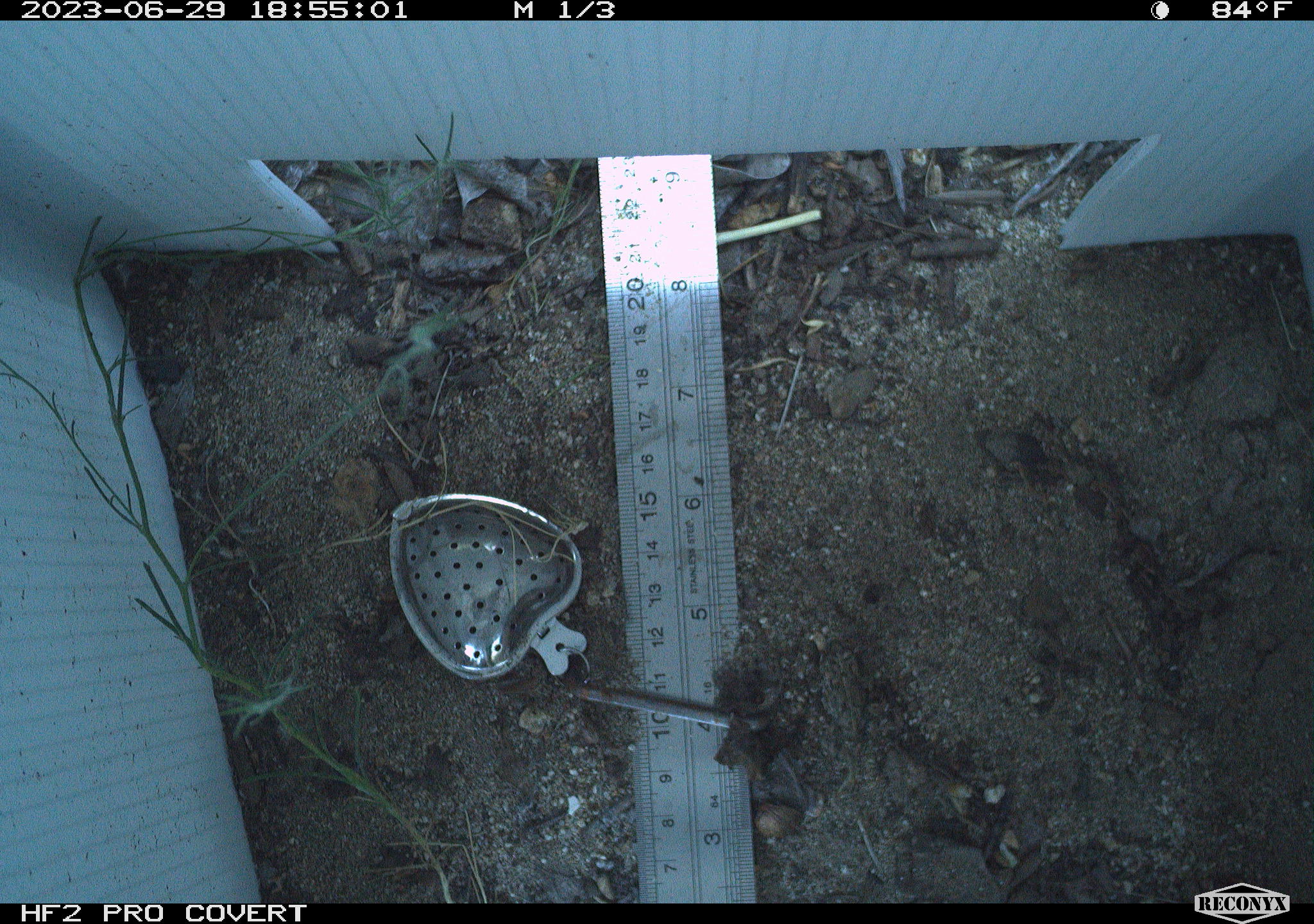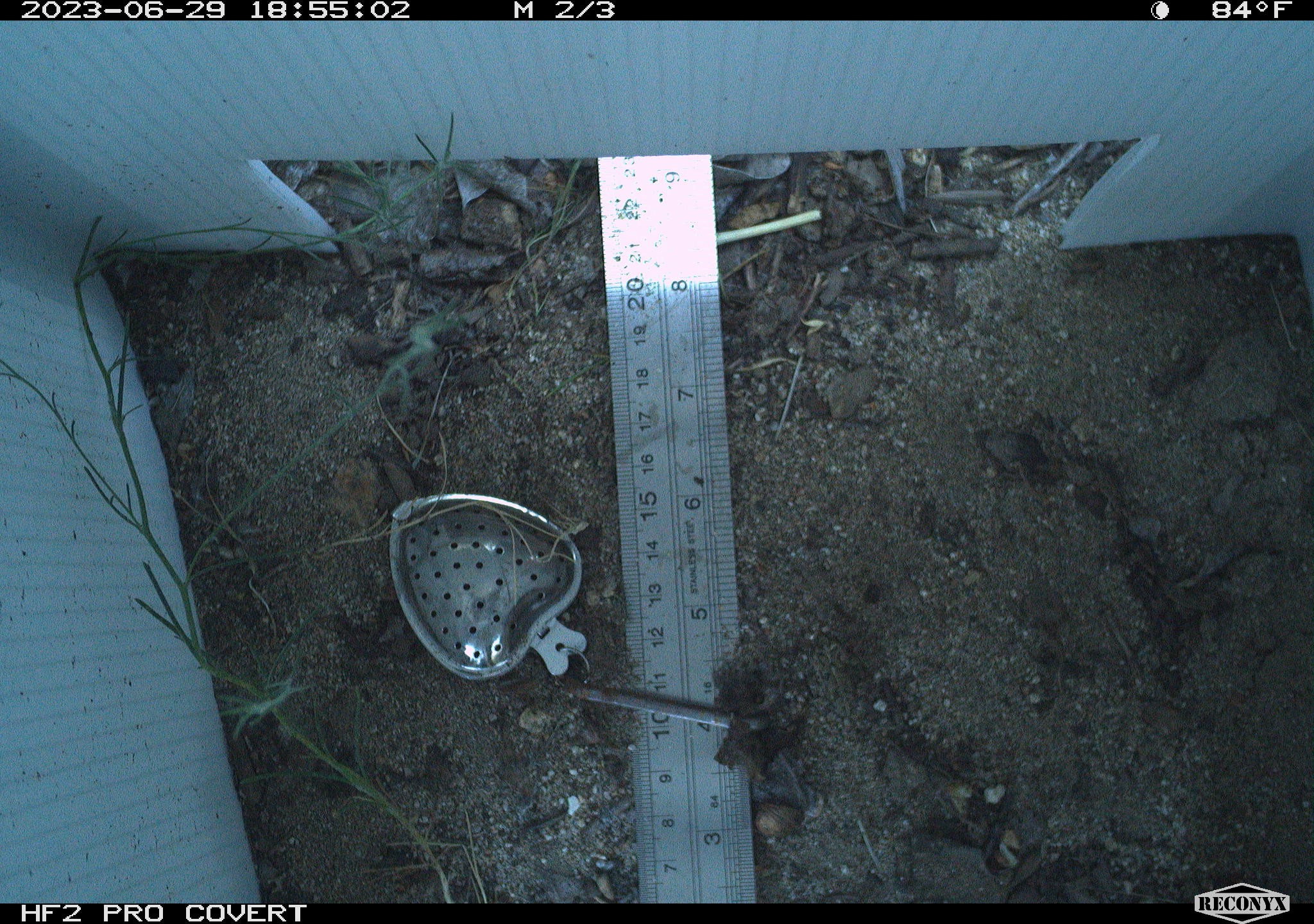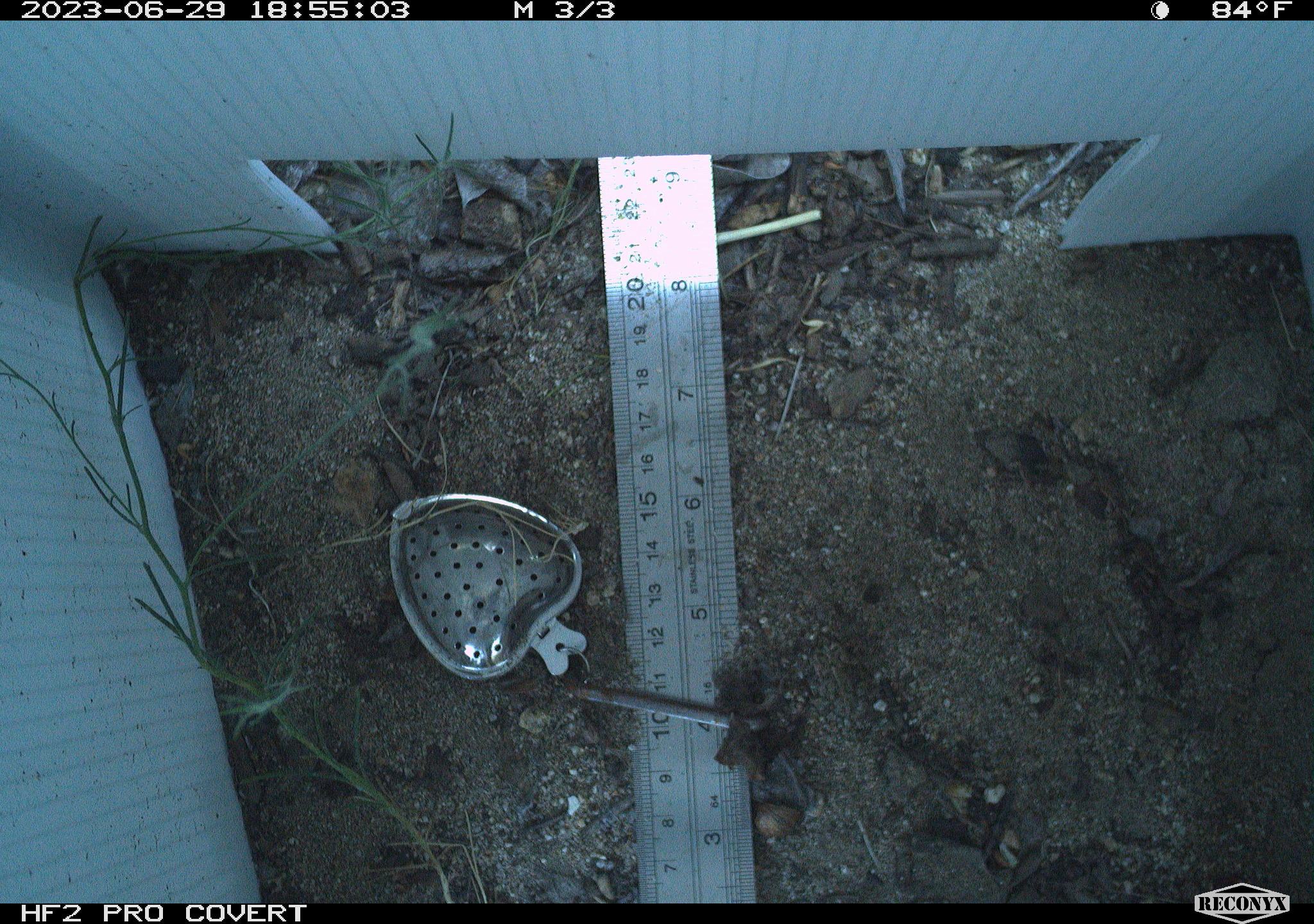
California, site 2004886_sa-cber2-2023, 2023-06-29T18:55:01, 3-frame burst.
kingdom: Animalia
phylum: Chordata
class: Amphibia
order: Anura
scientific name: Anura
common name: frogs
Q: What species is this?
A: Frogs (Anura).